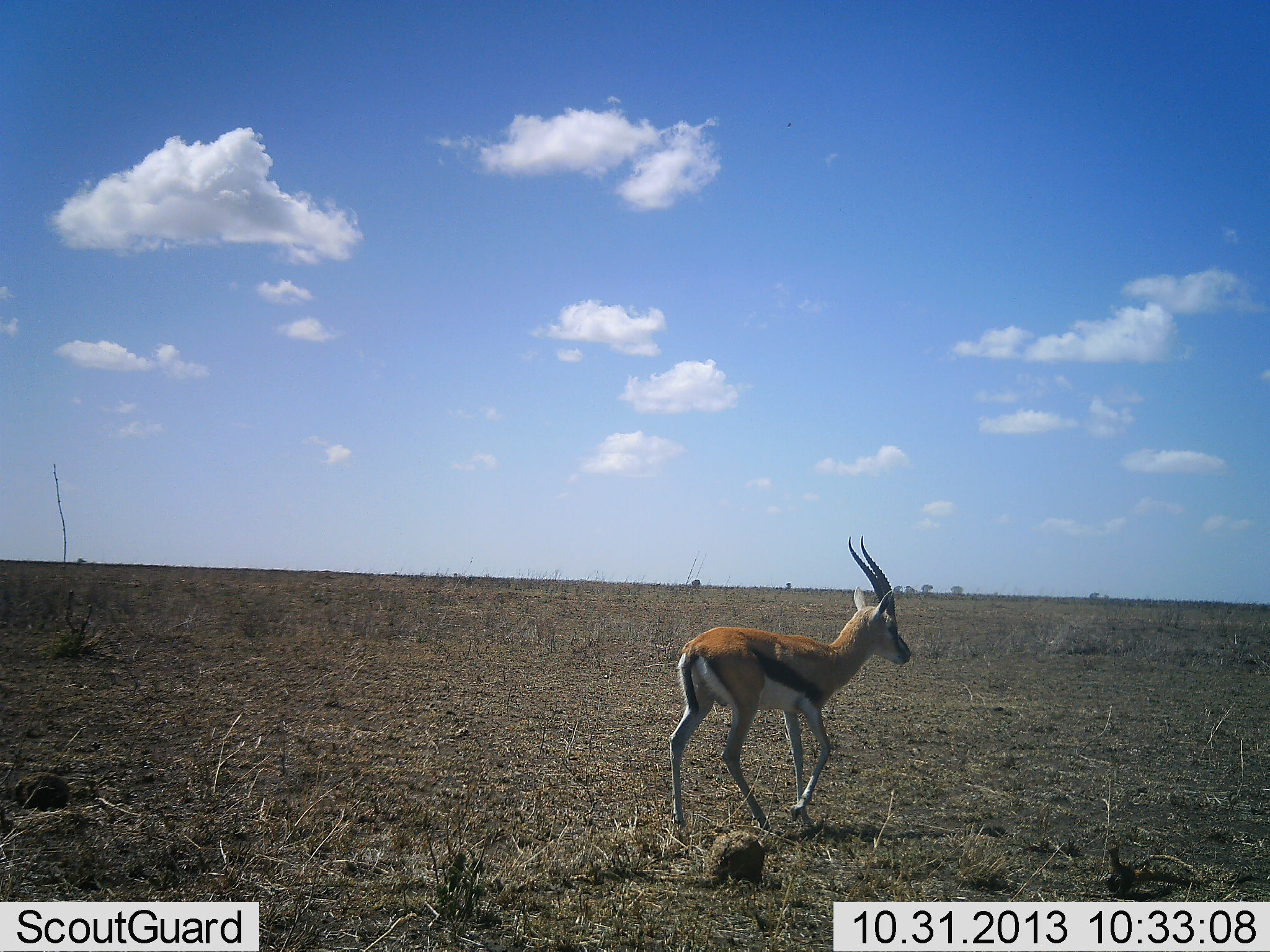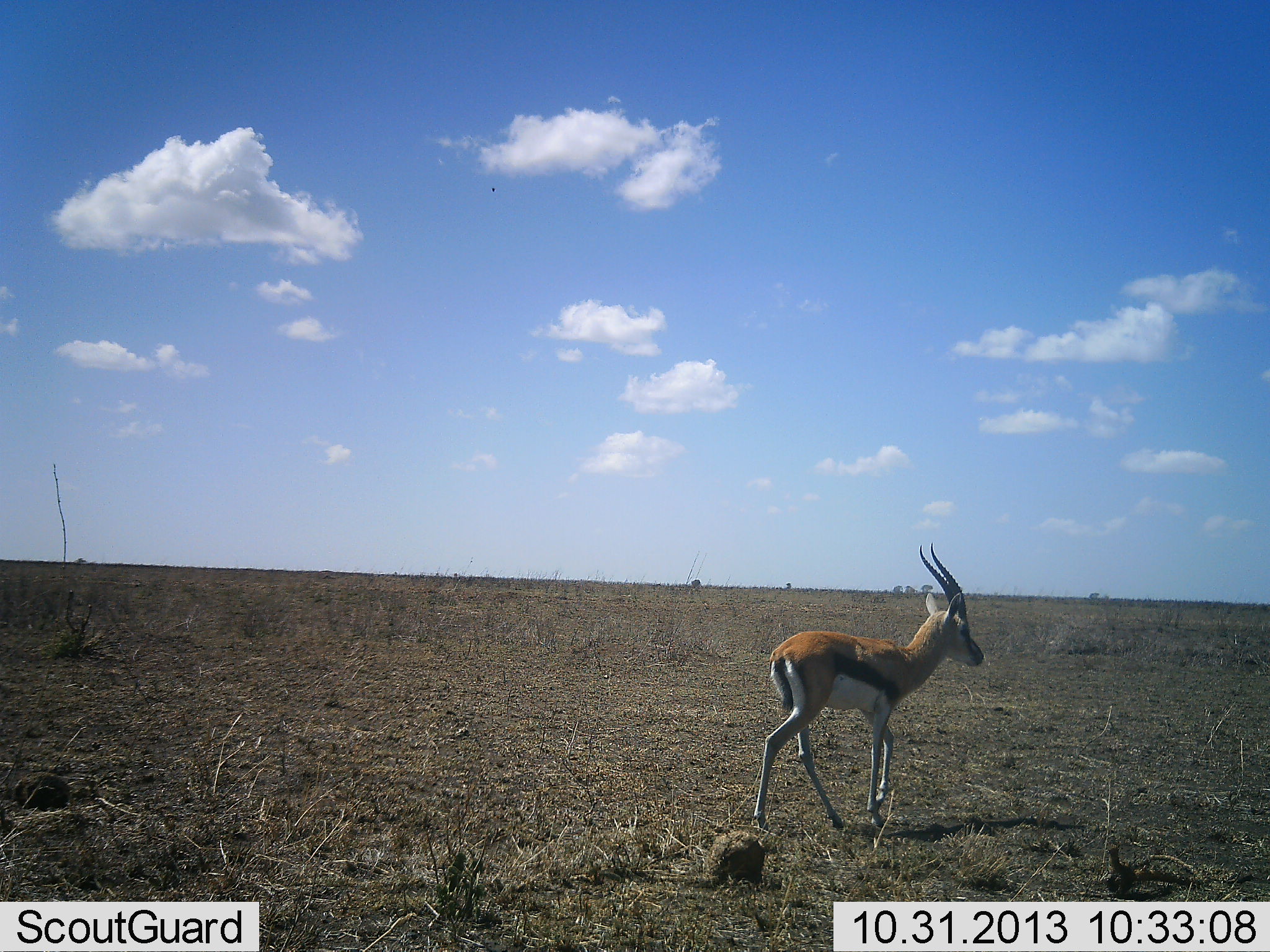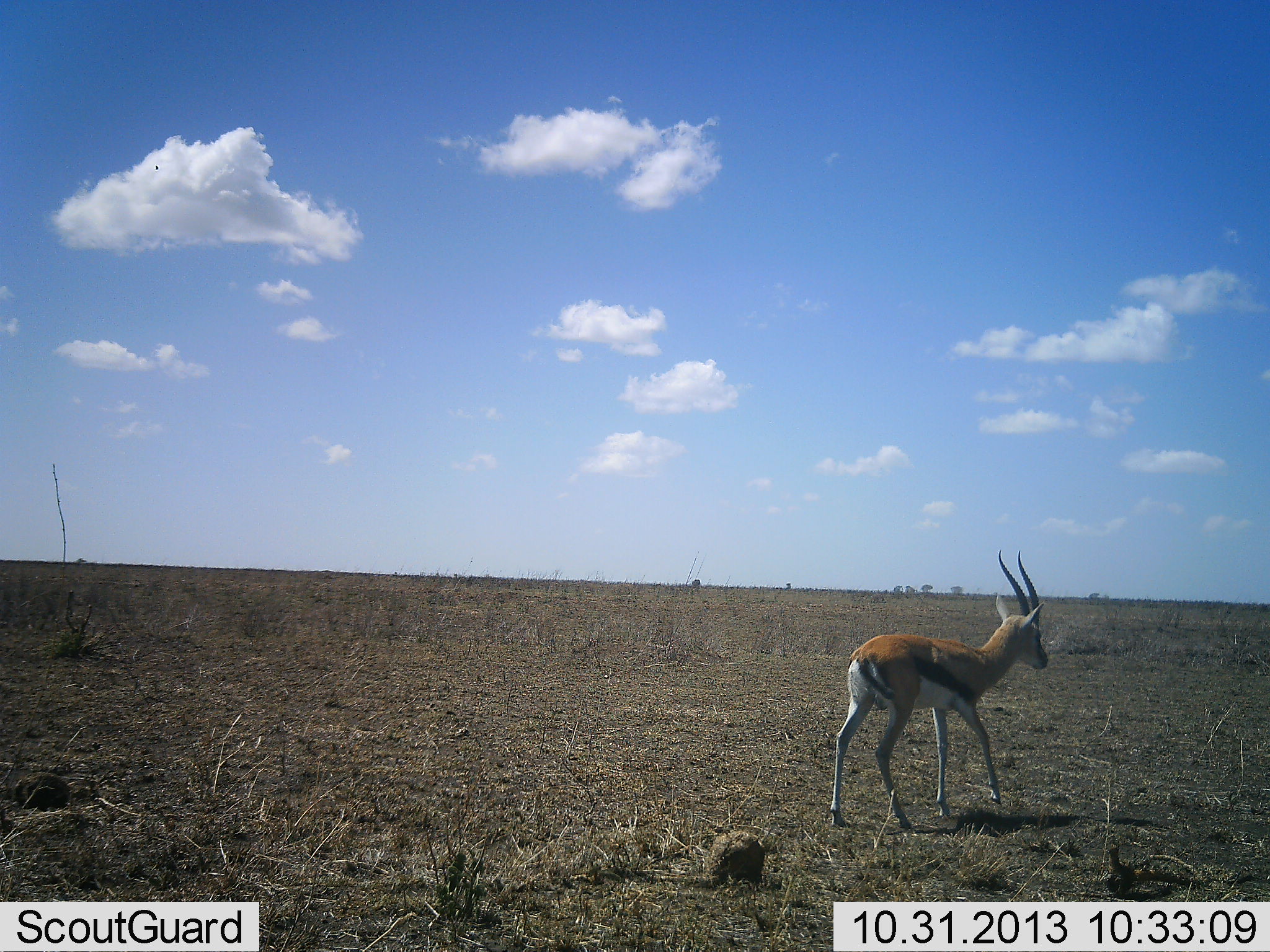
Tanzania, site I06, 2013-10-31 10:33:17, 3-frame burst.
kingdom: Animalia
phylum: Chordata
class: Mammalia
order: Artiodactyla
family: Bovidae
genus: Eudorcas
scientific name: Eudorcas thomsonii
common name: thomson's gazelle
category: gazellethomsons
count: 1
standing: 6%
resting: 0%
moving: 100%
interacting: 0%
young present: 0%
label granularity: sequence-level